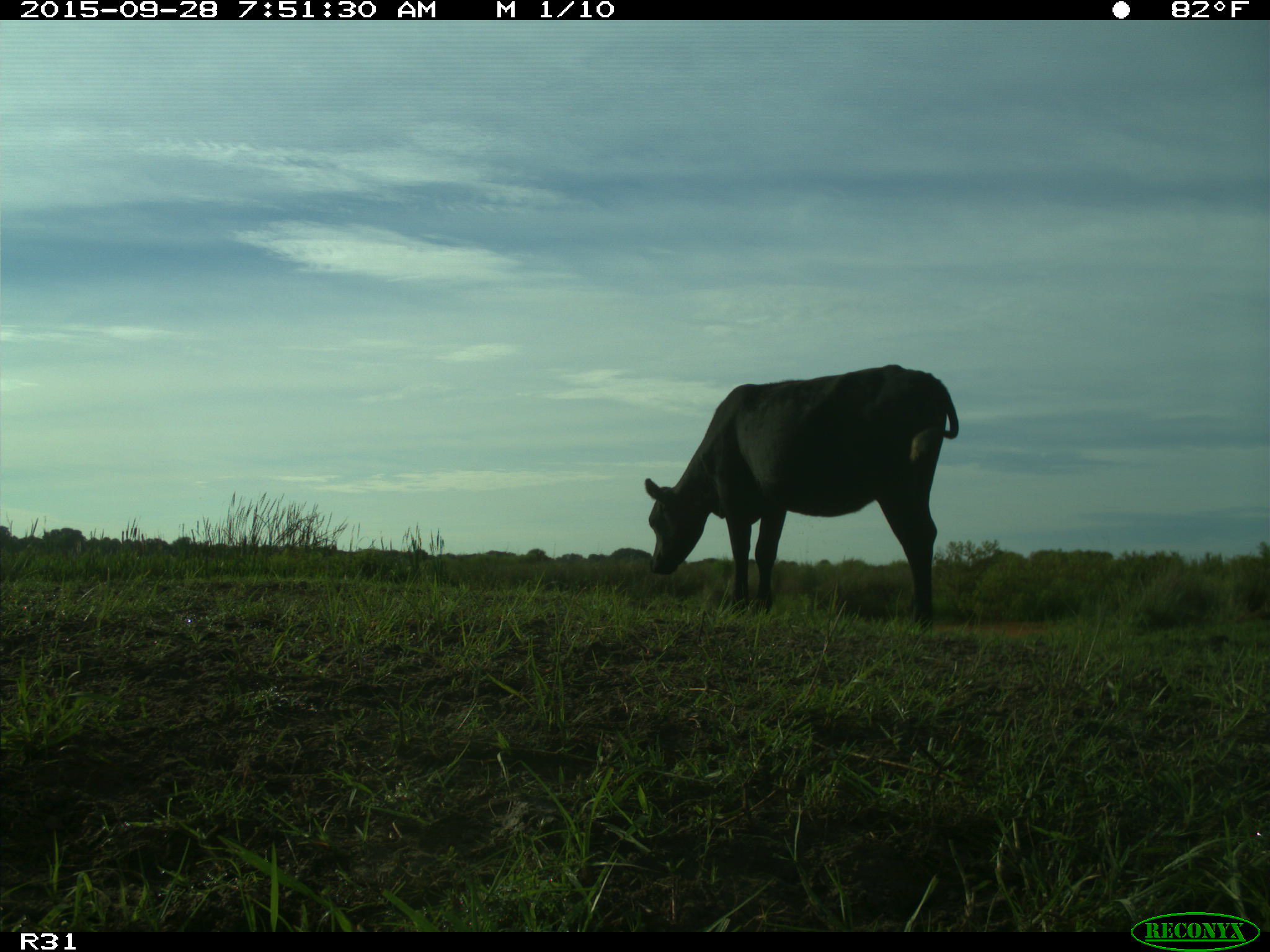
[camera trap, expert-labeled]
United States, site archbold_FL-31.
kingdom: Animalia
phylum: Chordata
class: Mammalia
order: Artiodactyla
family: Bovidae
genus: Bos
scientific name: Bos taurus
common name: domestic cow